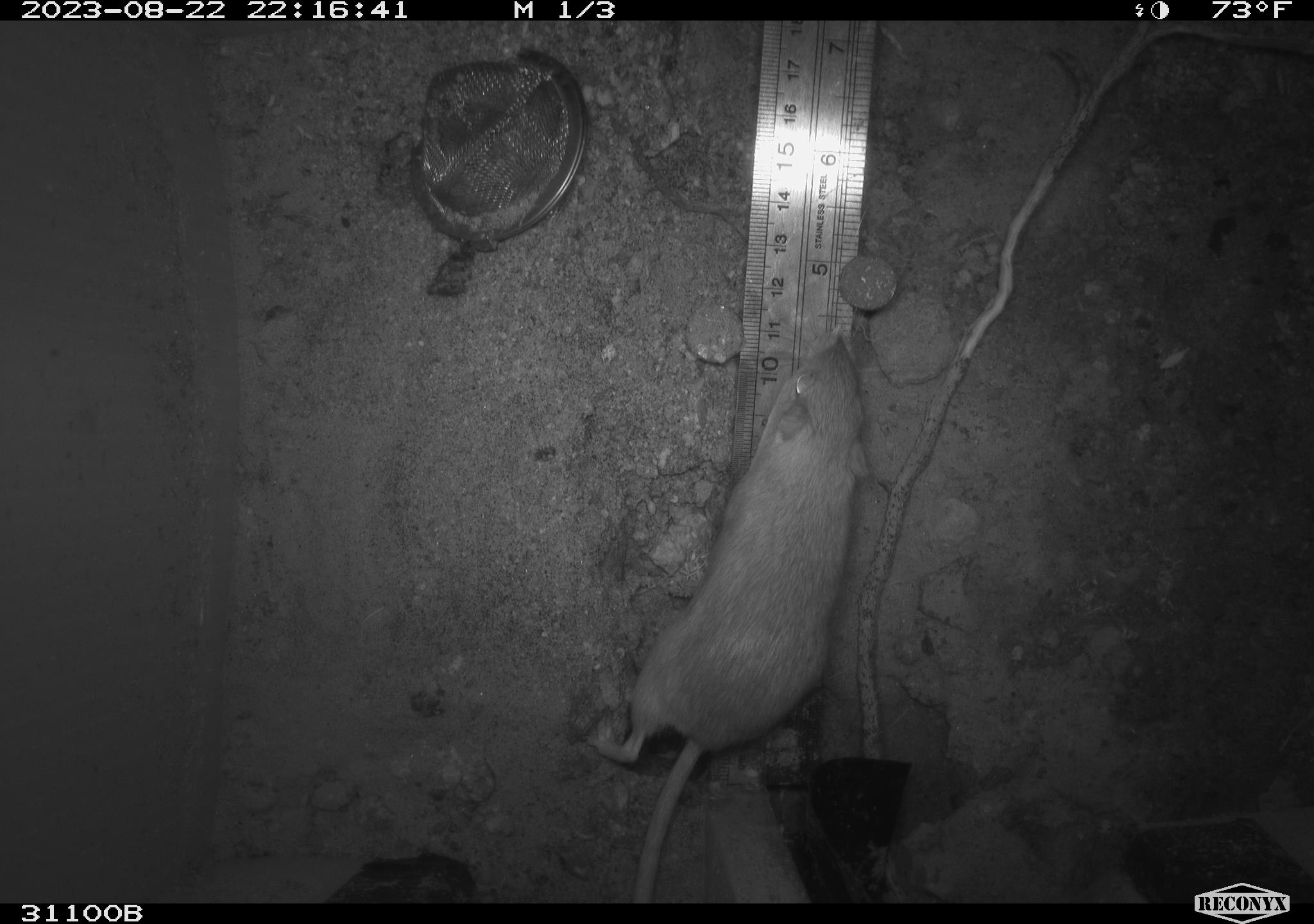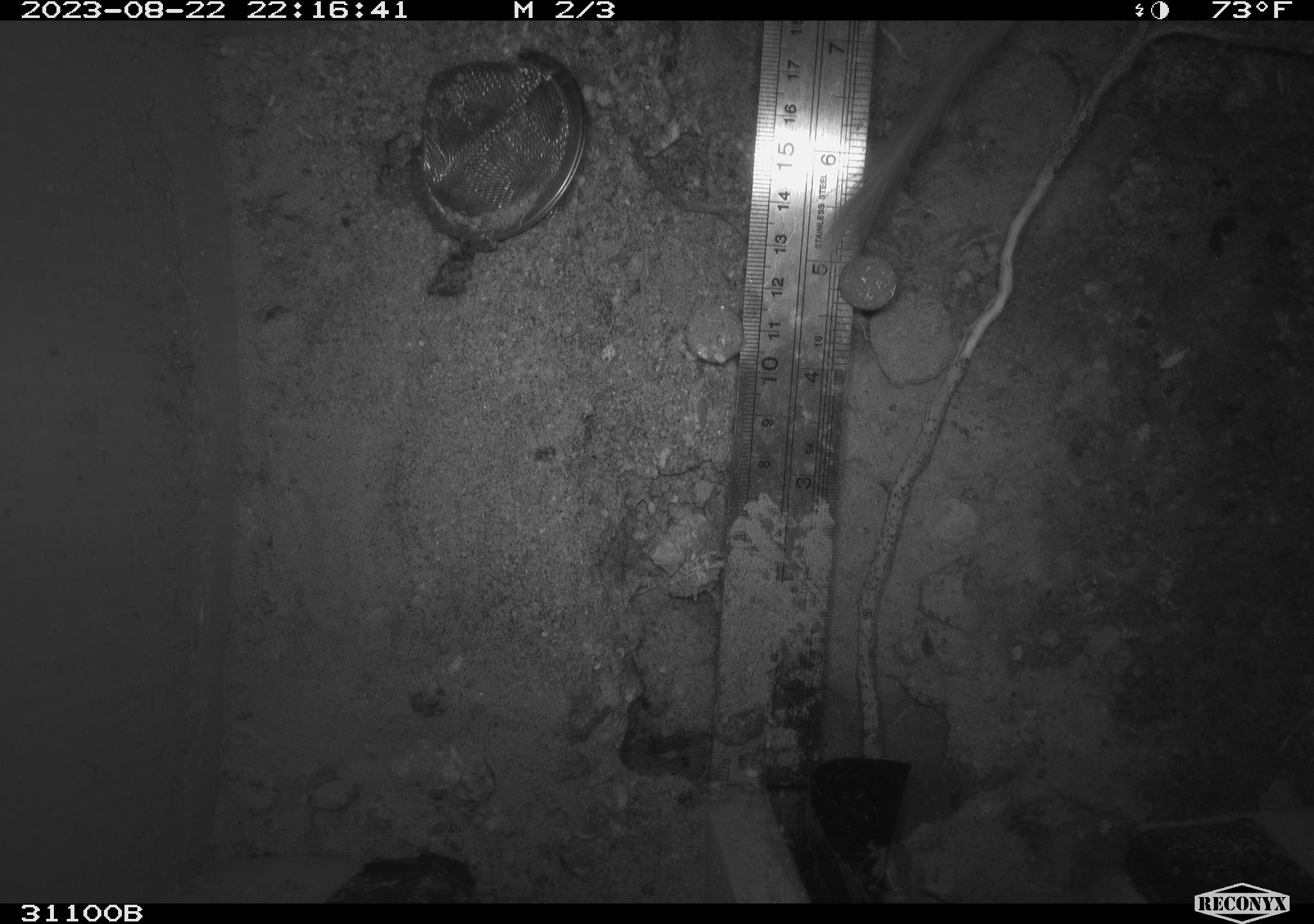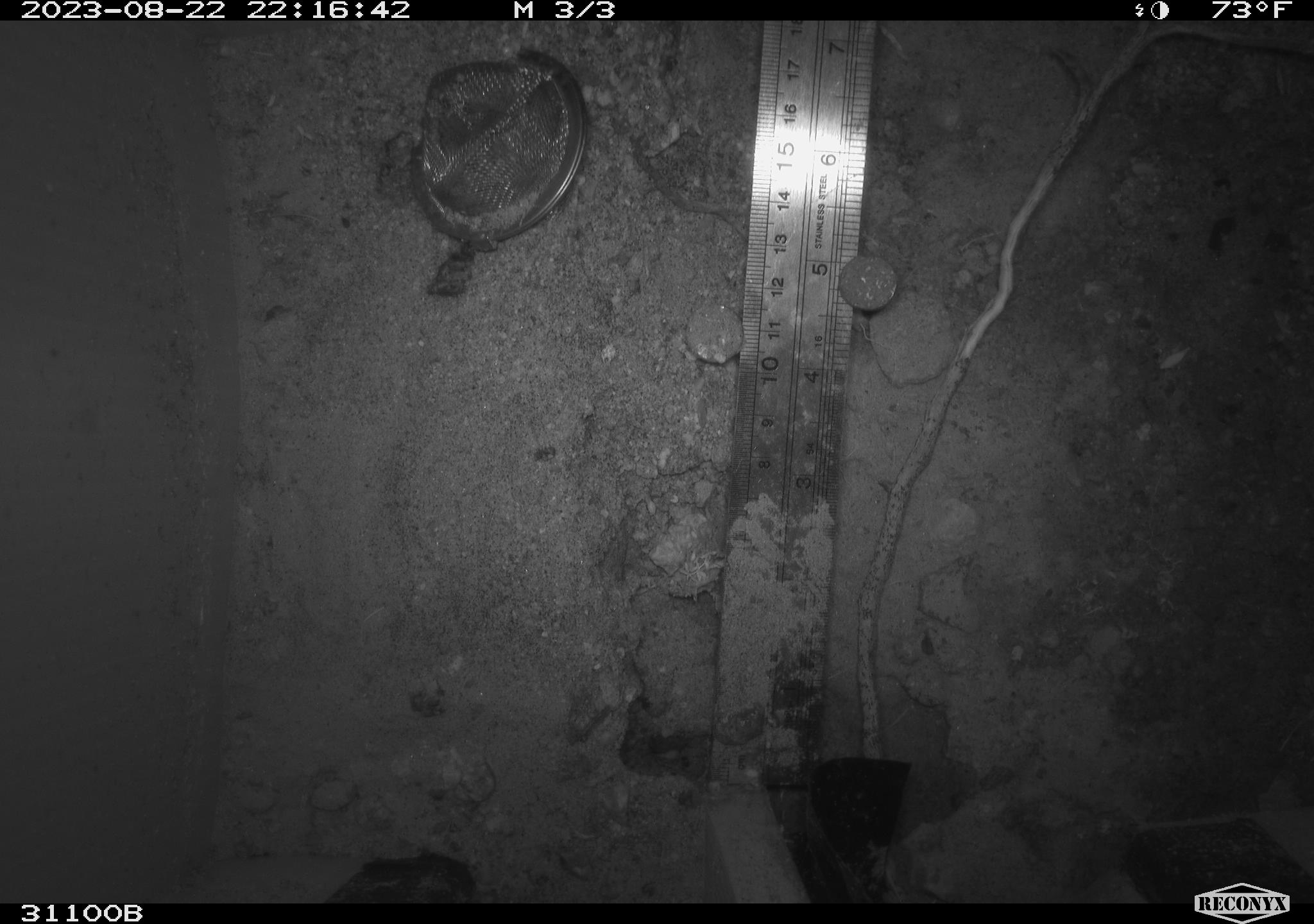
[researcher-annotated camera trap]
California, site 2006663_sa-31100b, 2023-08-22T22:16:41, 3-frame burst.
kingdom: Animalia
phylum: Chordata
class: Mammalia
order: Rodentia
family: Heteromyidae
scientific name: Heteromyidae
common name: kangaroo rats and pocket mice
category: heteromyidae family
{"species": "heteromyidae family (kangaroo rats and pocket mice) (Heteromyidae)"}